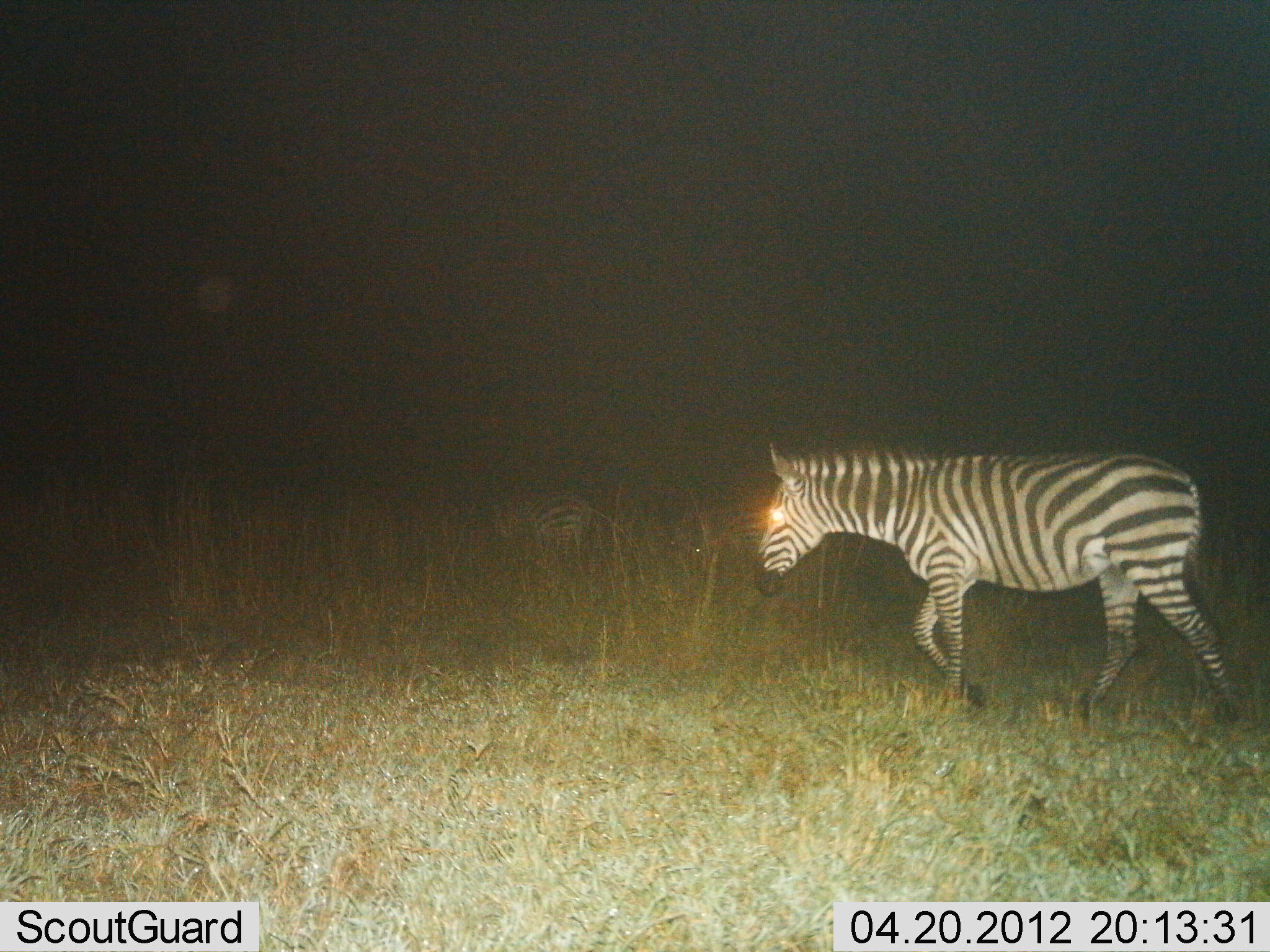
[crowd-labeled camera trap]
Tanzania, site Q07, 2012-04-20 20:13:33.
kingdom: Animalia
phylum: Chordata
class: Mammalia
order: Perissodactyla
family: Equidae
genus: Equus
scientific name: Equus quagga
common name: plains zebra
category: zebra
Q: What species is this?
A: Zebra (plains zebra) (Equus quagga).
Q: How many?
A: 2.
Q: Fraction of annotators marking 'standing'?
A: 18%.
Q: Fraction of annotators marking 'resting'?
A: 0%.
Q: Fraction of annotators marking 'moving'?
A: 100%.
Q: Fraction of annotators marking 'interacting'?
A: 0%.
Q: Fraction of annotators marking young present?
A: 0%.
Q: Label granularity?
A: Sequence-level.